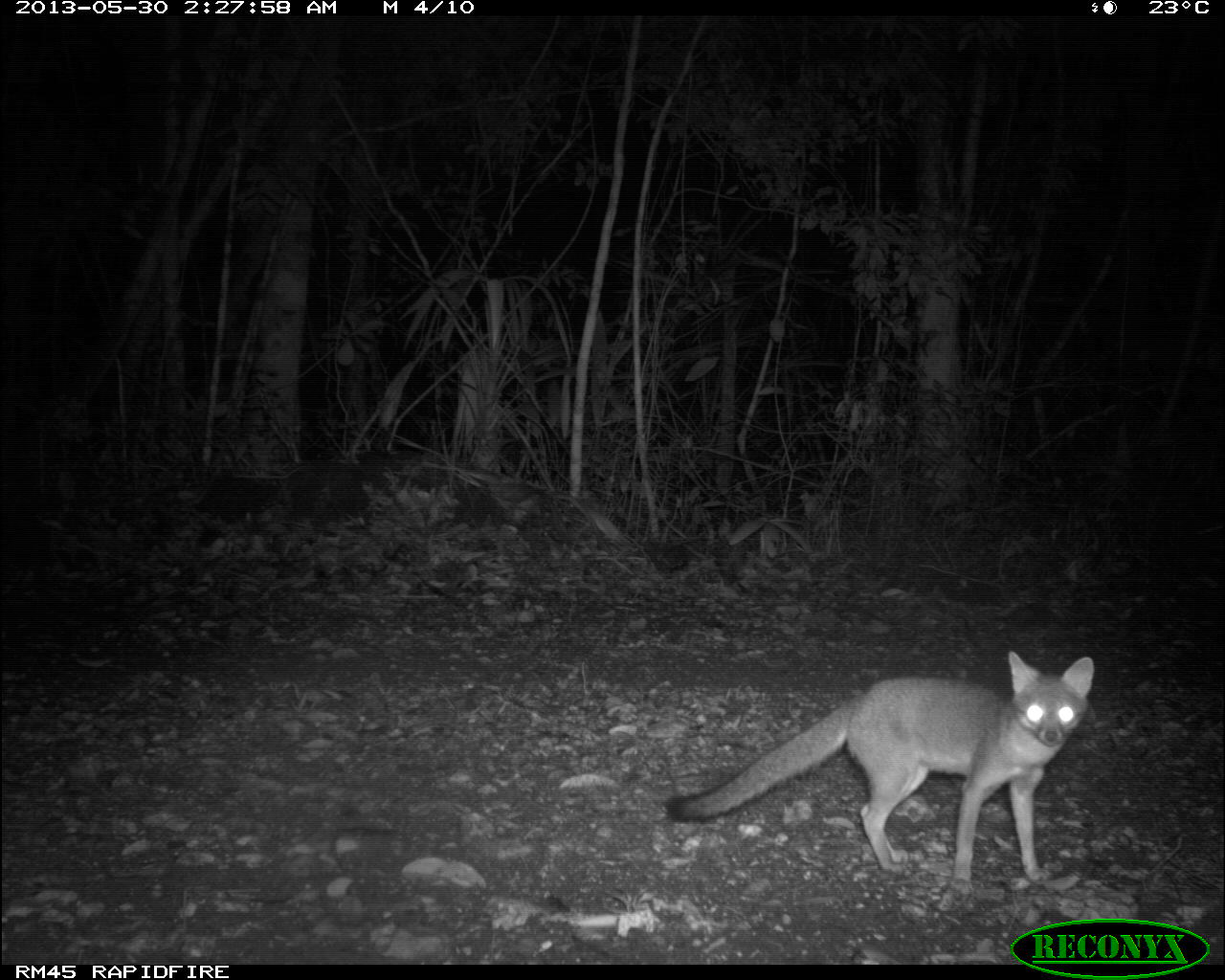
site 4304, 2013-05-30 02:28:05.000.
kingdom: Animalia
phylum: Chordata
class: Mammalia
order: Carnivora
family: Canidae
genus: Urocyon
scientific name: Urocyon cinereoargenteus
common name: gray fox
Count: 2.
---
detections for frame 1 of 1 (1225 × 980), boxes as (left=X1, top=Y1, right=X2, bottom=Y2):
urocyon cinereoargenteus: (left=663, top=647, right=1094, bottom=896)